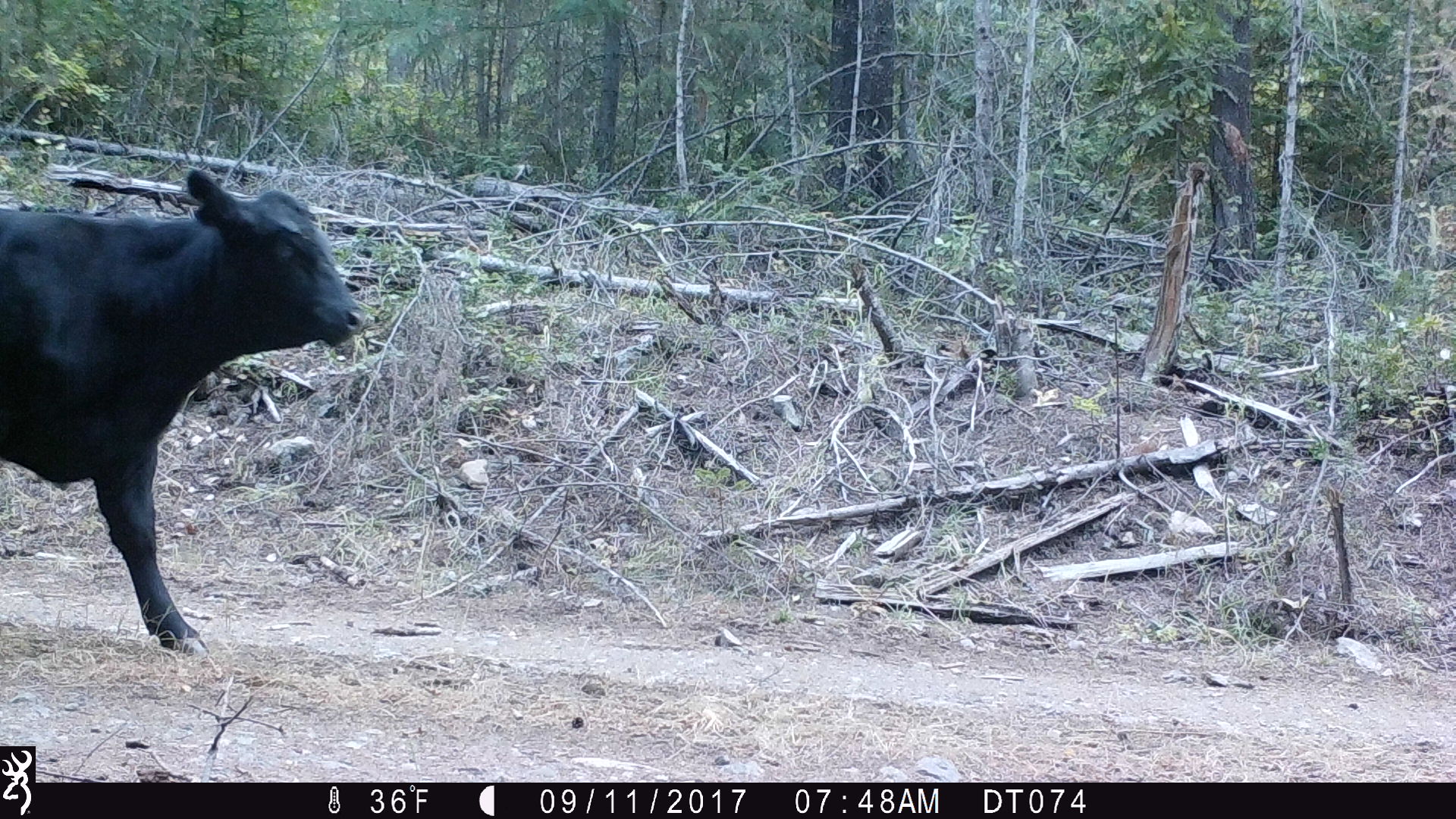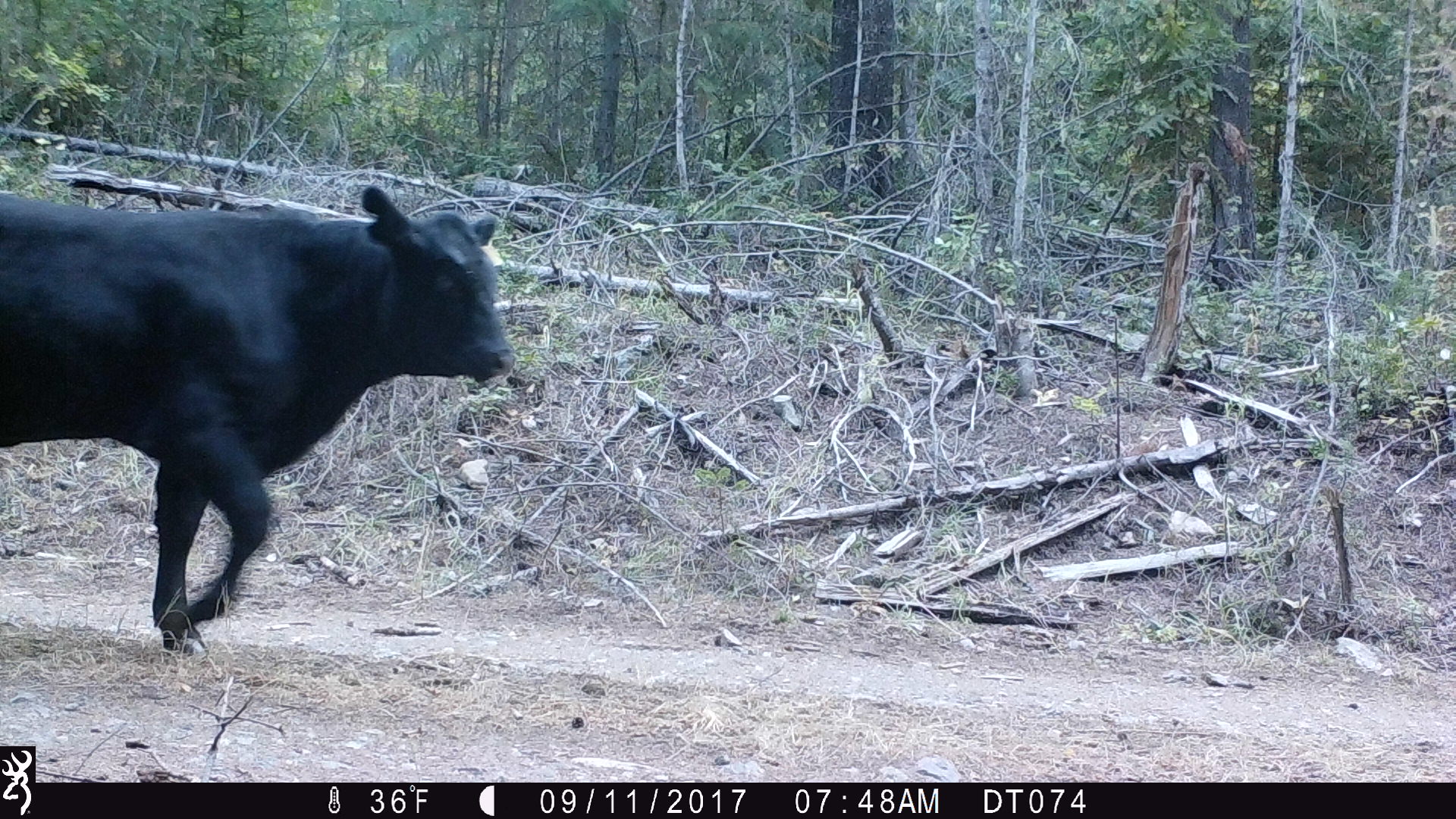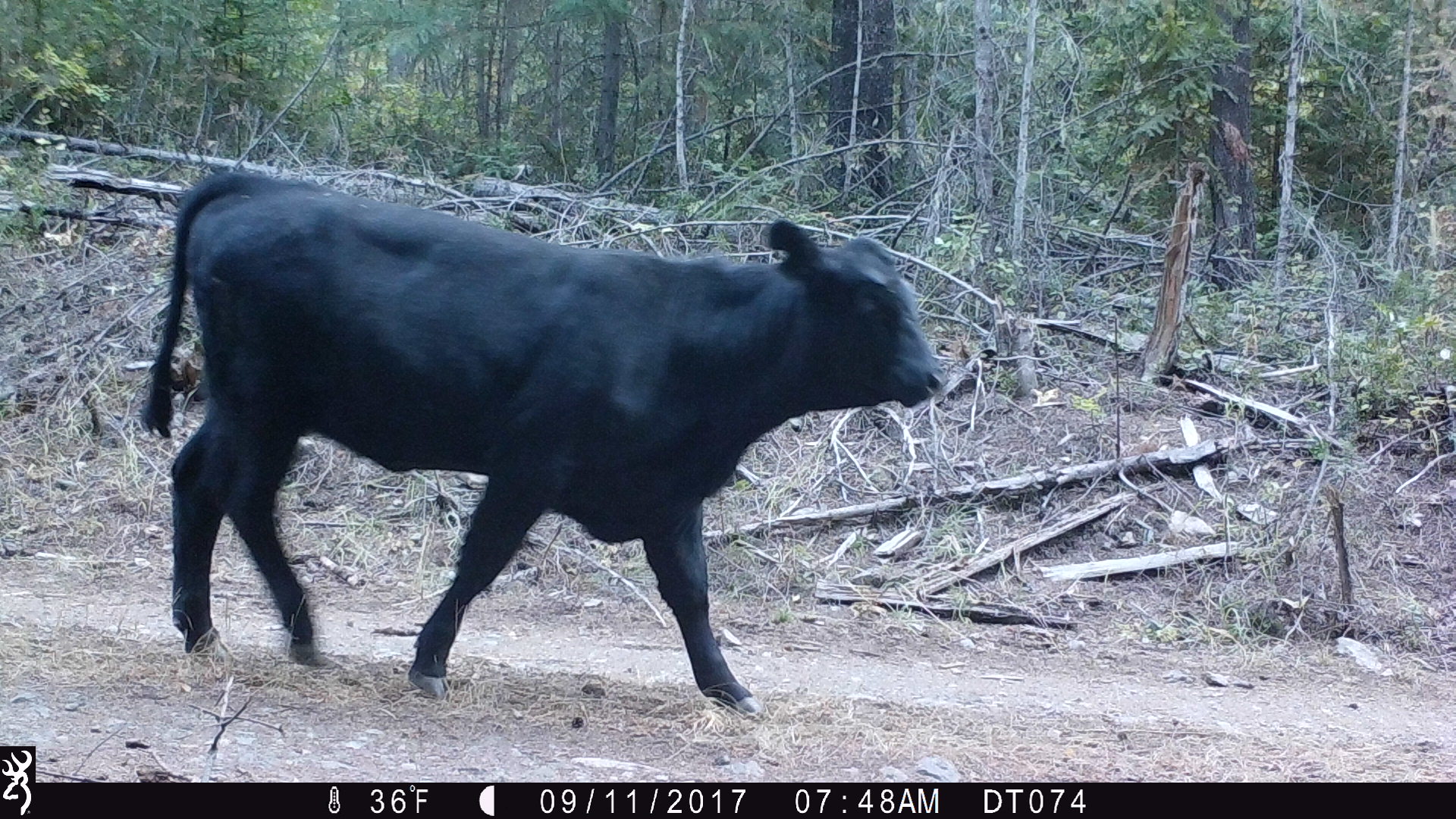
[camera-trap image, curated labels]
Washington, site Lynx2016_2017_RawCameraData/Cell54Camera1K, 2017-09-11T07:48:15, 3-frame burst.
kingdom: Animalia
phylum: Chordata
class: Mammalia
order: Artiodactyla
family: Bovidae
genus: Bos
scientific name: Bos taurus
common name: domestic cattle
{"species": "domestic cattle (Bos taurus)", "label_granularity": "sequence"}